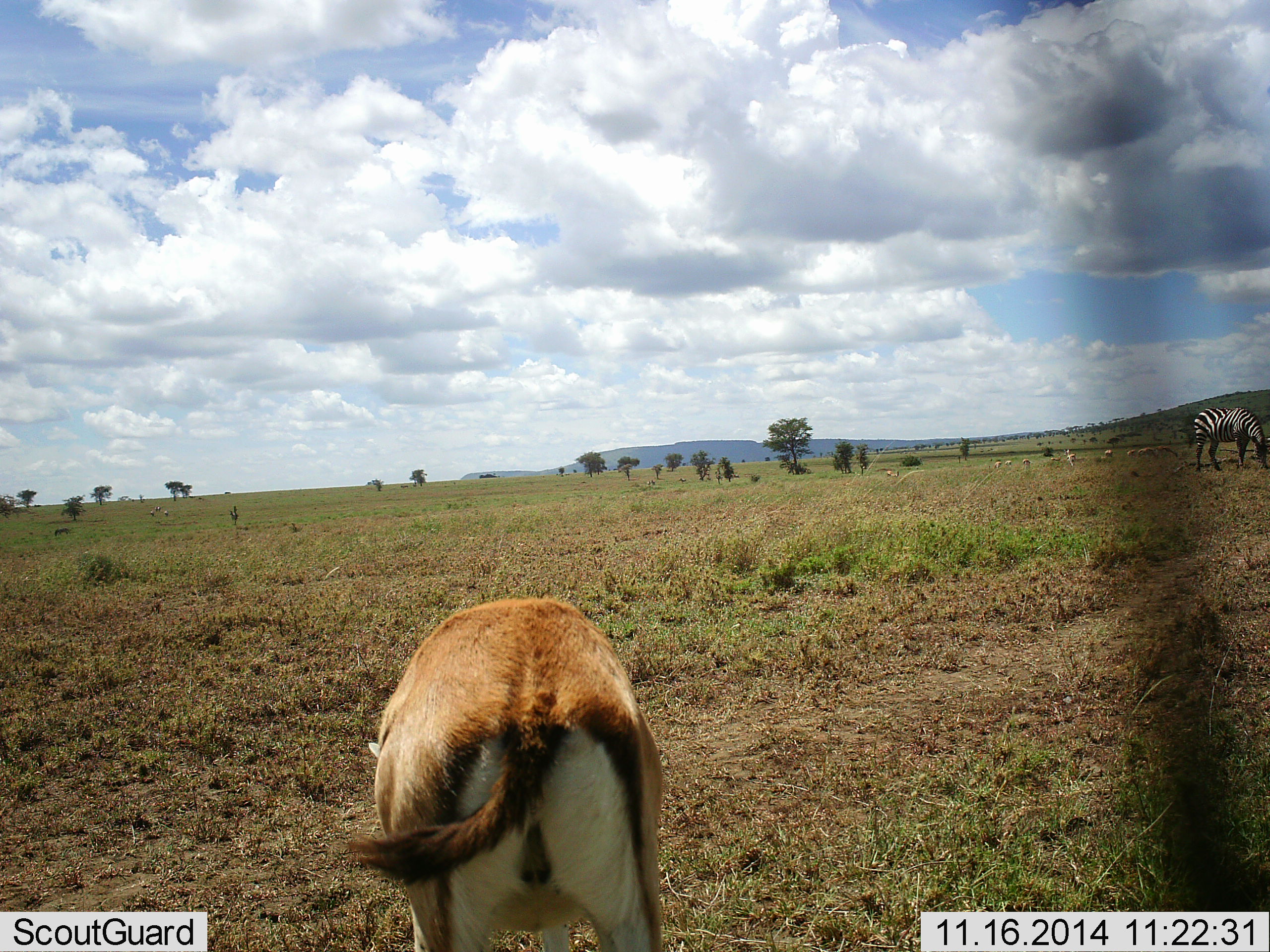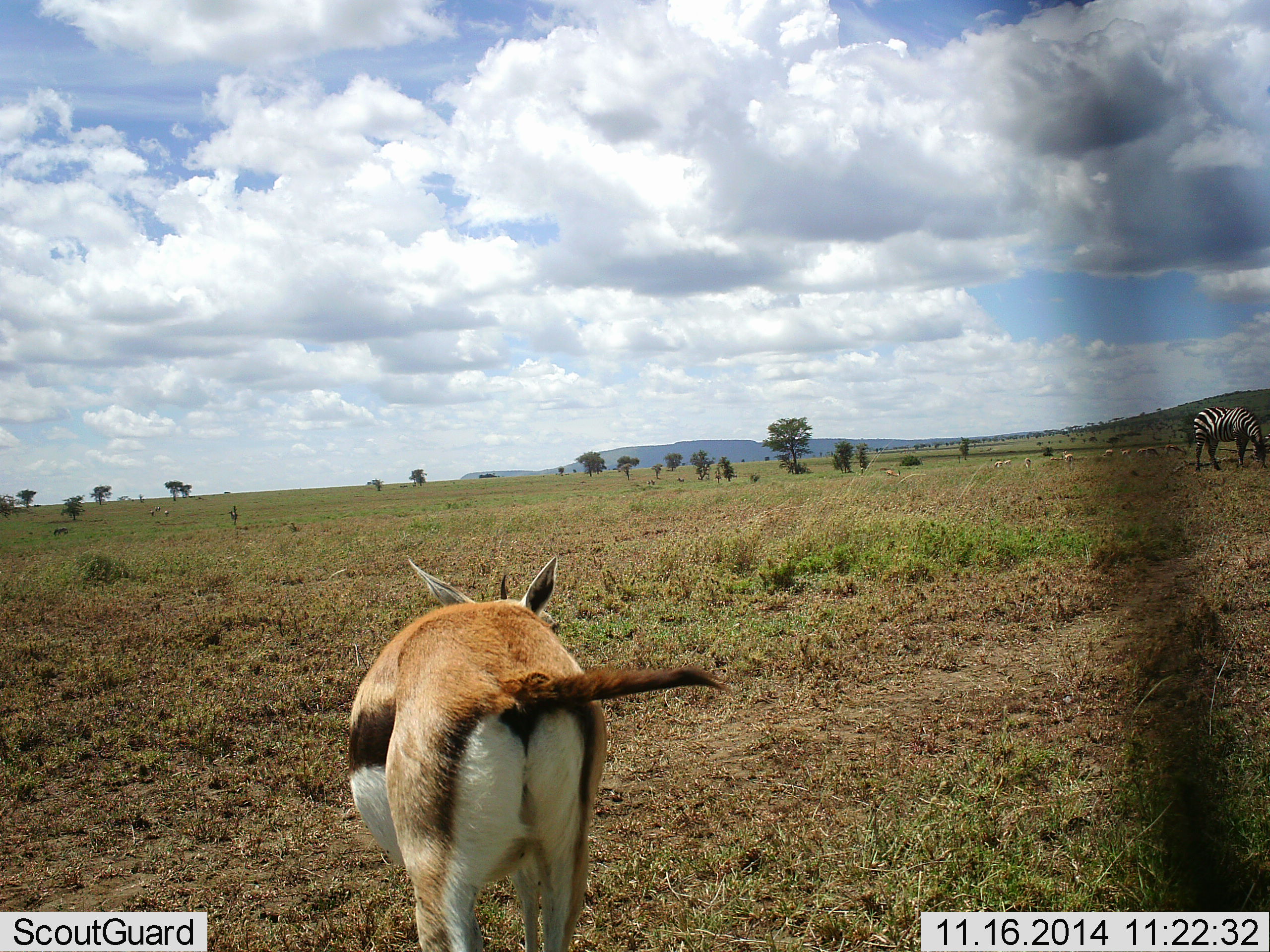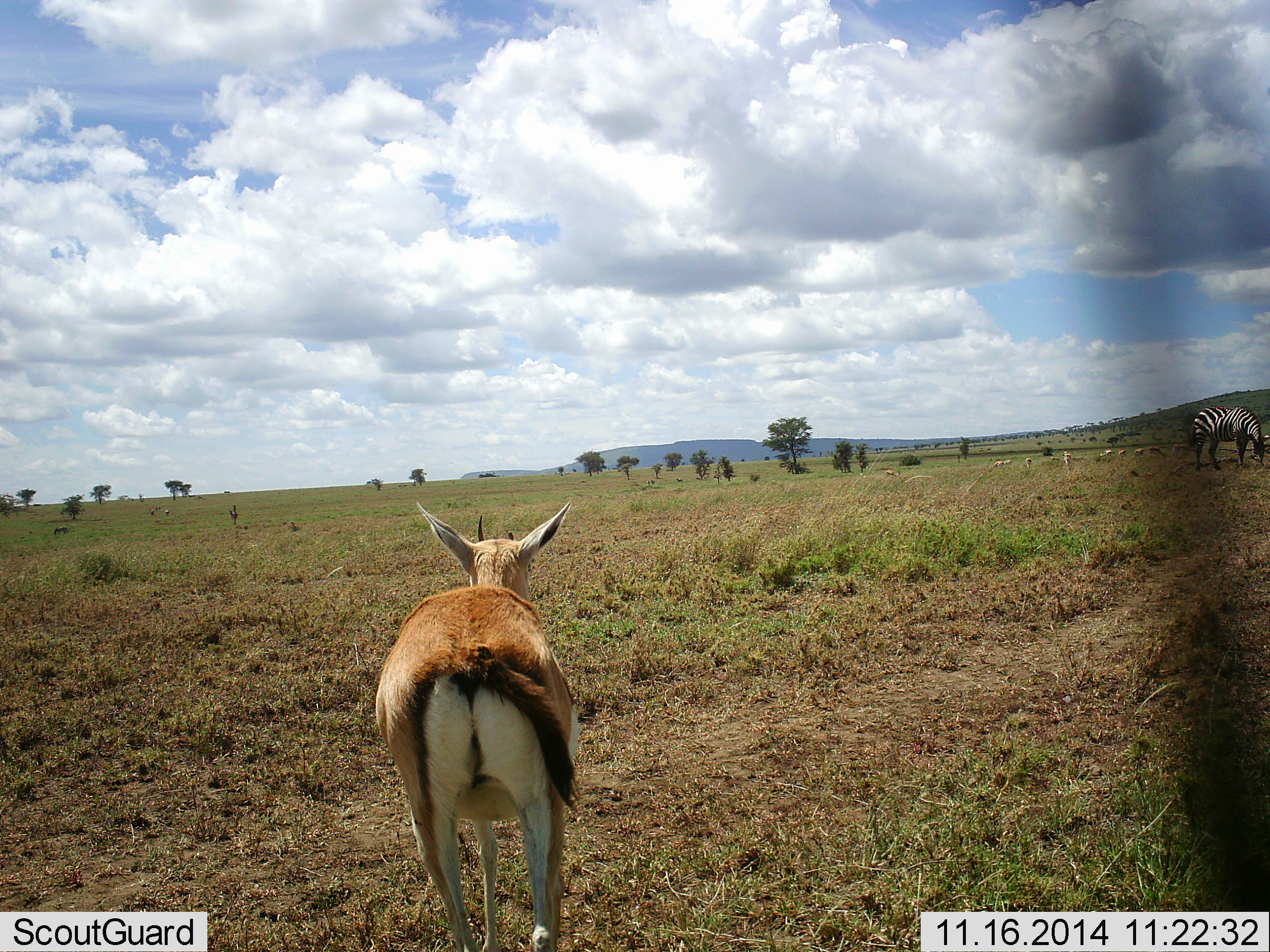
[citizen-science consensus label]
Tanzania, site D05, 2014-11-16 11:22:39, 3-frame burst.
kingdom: Animalia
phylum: Chordata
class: Mammalia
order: Artiodactyla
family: Bovidae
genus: Eudorcas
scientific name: Eudorcas thomsonii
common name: thomson's gazelle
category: gazellethomsons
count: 1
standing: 50%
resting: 0%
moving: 58%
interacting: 0%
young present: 0%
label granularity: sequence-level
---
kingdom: Animalia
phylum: Chordata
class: Mammalia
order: Perissodactyla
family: Equidae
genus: Equus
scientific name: Equus quagga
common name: plains zebra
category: zebra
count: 1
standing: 36%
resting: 0%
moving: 0%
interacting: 0%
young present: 0%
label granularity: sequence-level